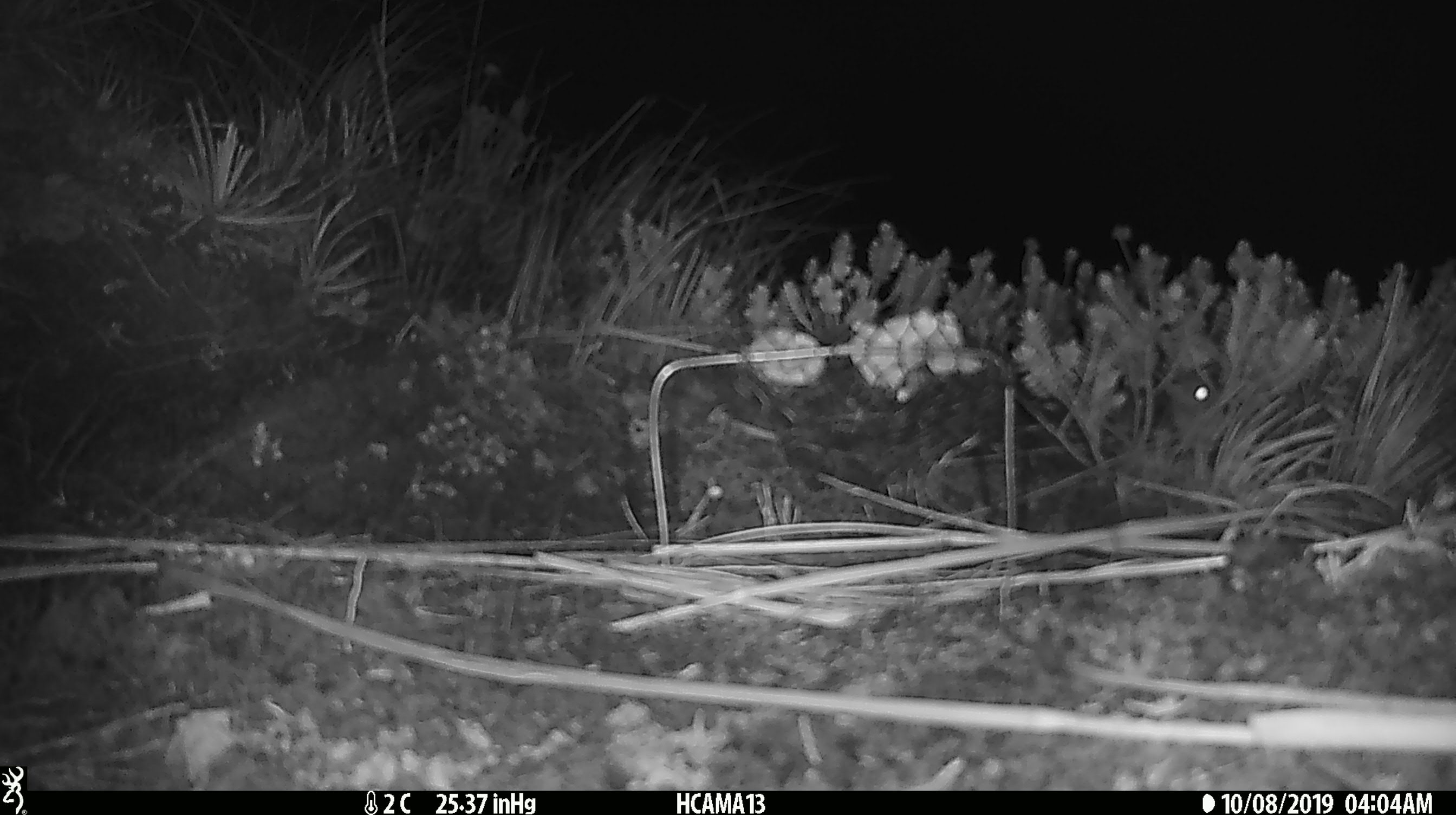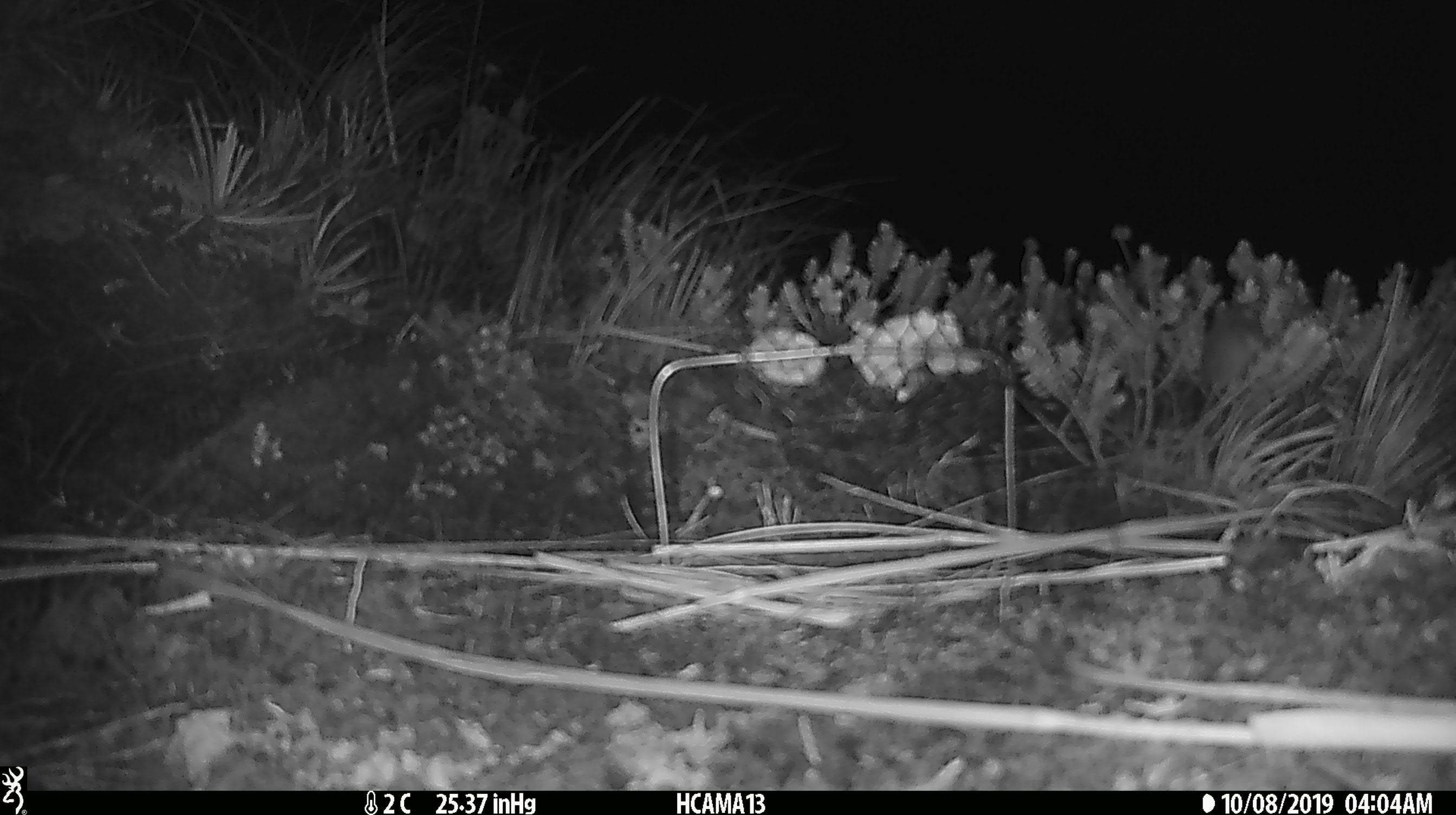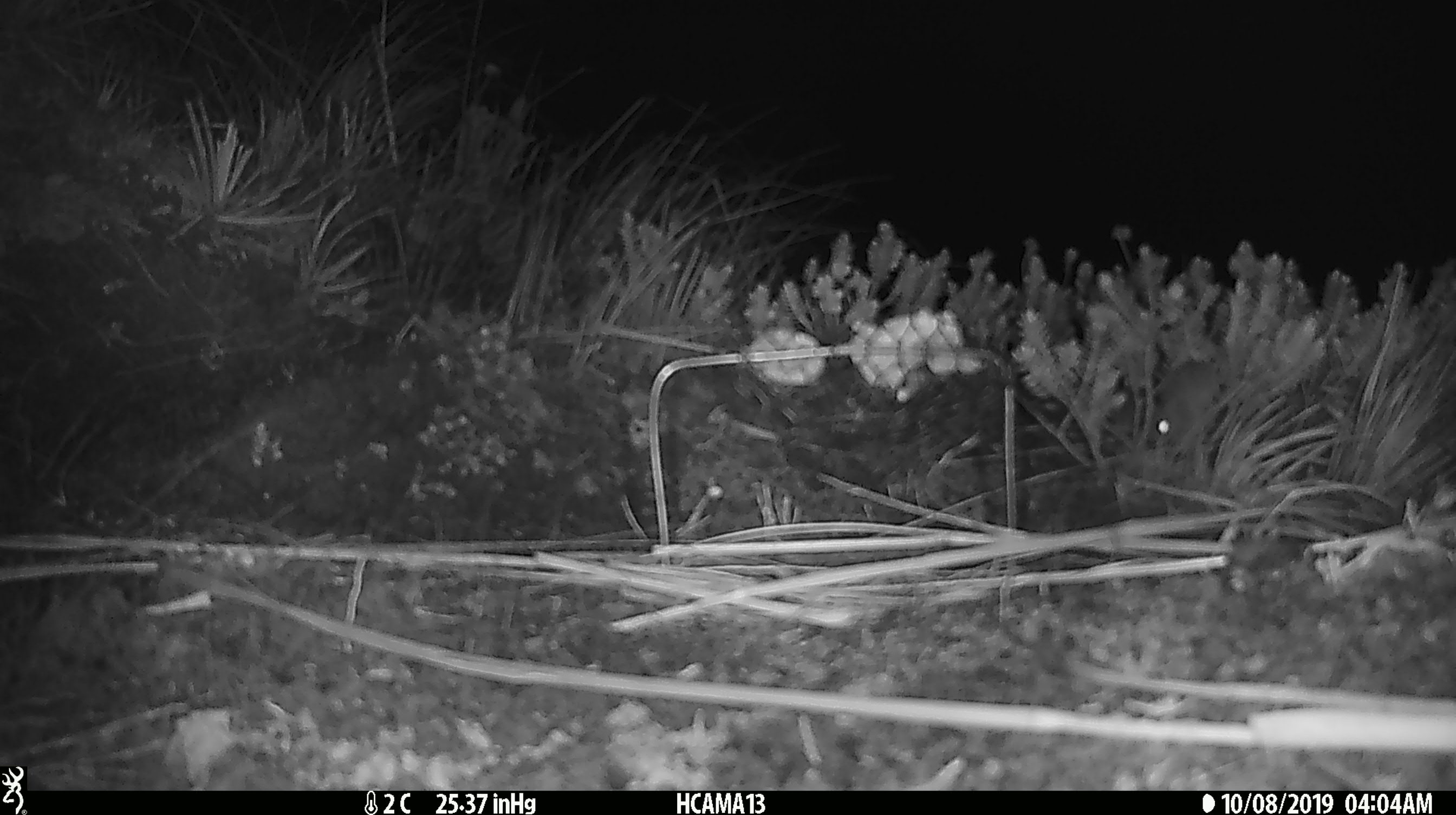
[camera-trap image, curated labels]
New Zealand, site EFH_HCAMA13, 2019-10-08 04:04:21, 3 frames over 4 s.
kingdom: Animalia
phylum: Chordata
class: Mammalia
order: Rodentia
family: Muridae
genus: Mus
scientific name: Mus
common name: mouse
Mouse (Mus).